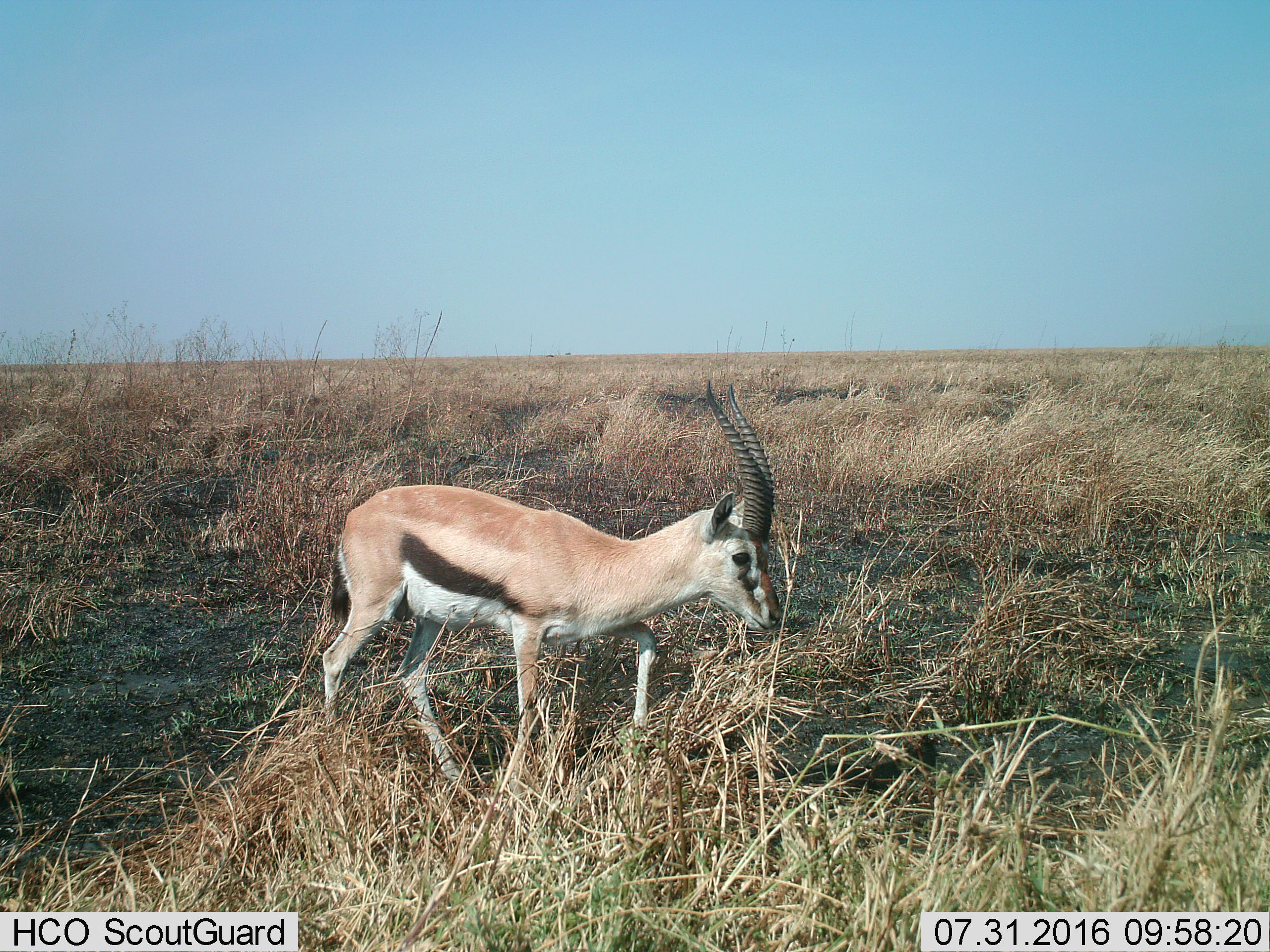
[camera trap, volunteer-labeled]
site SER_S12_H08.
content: unidentified animal